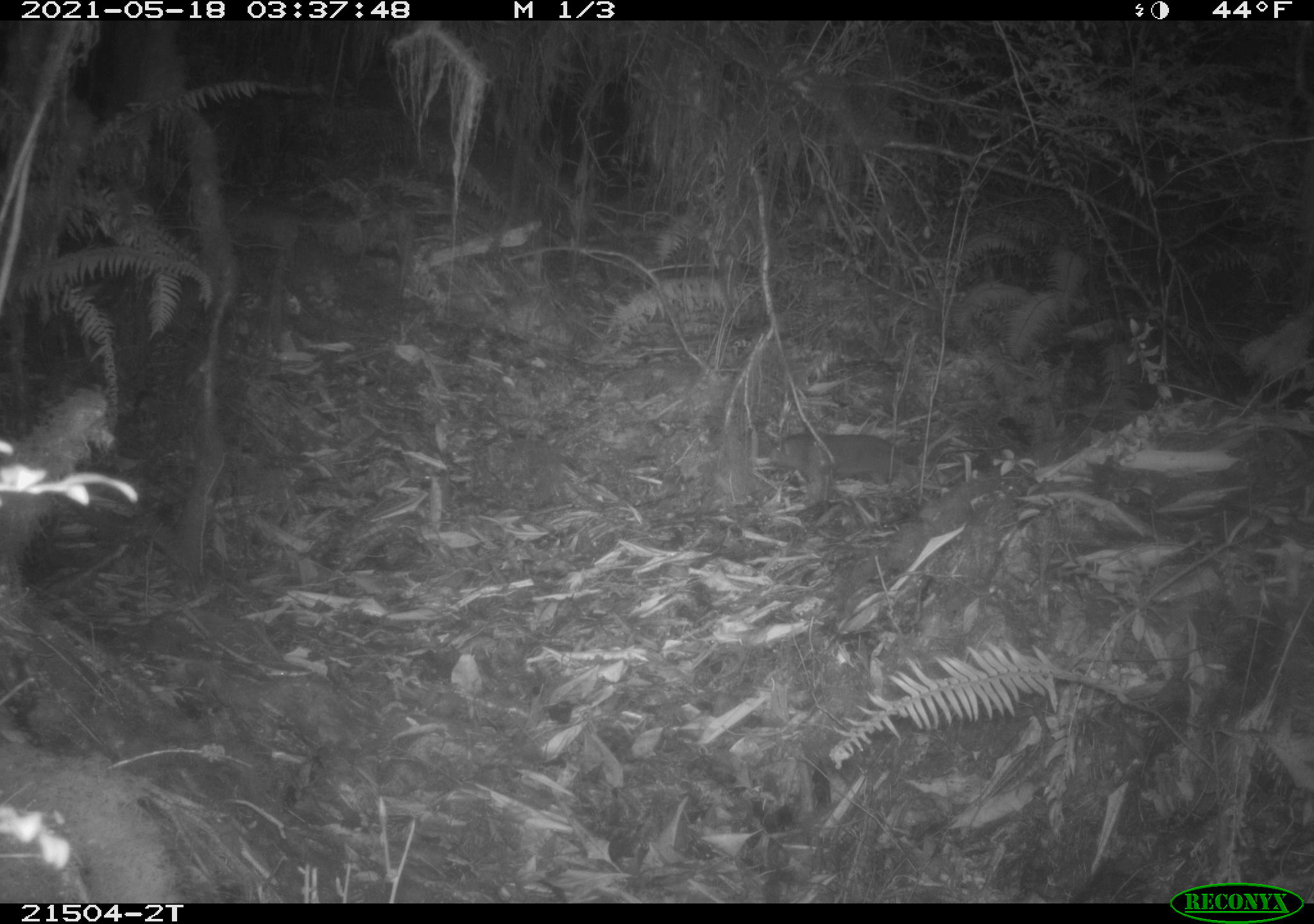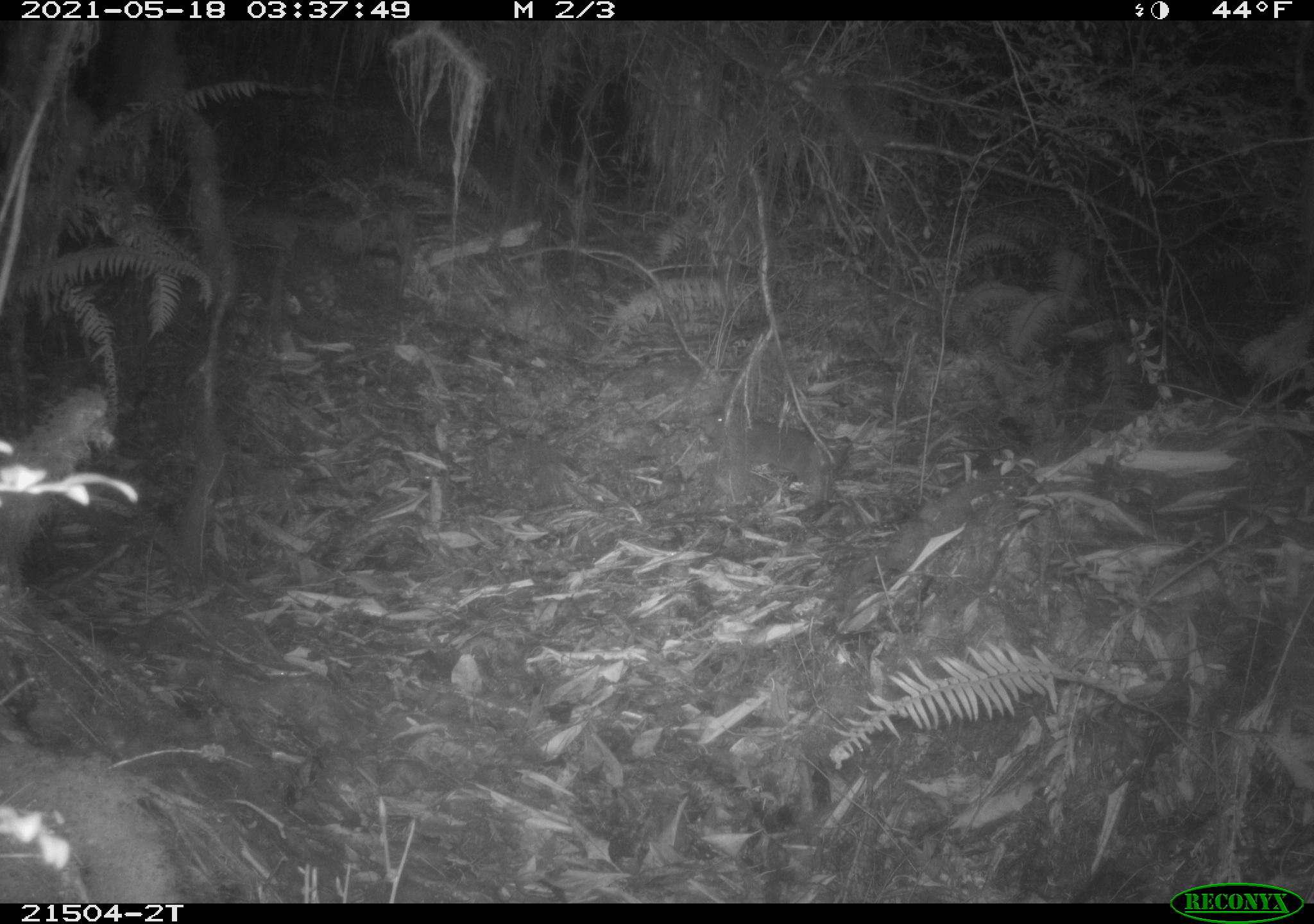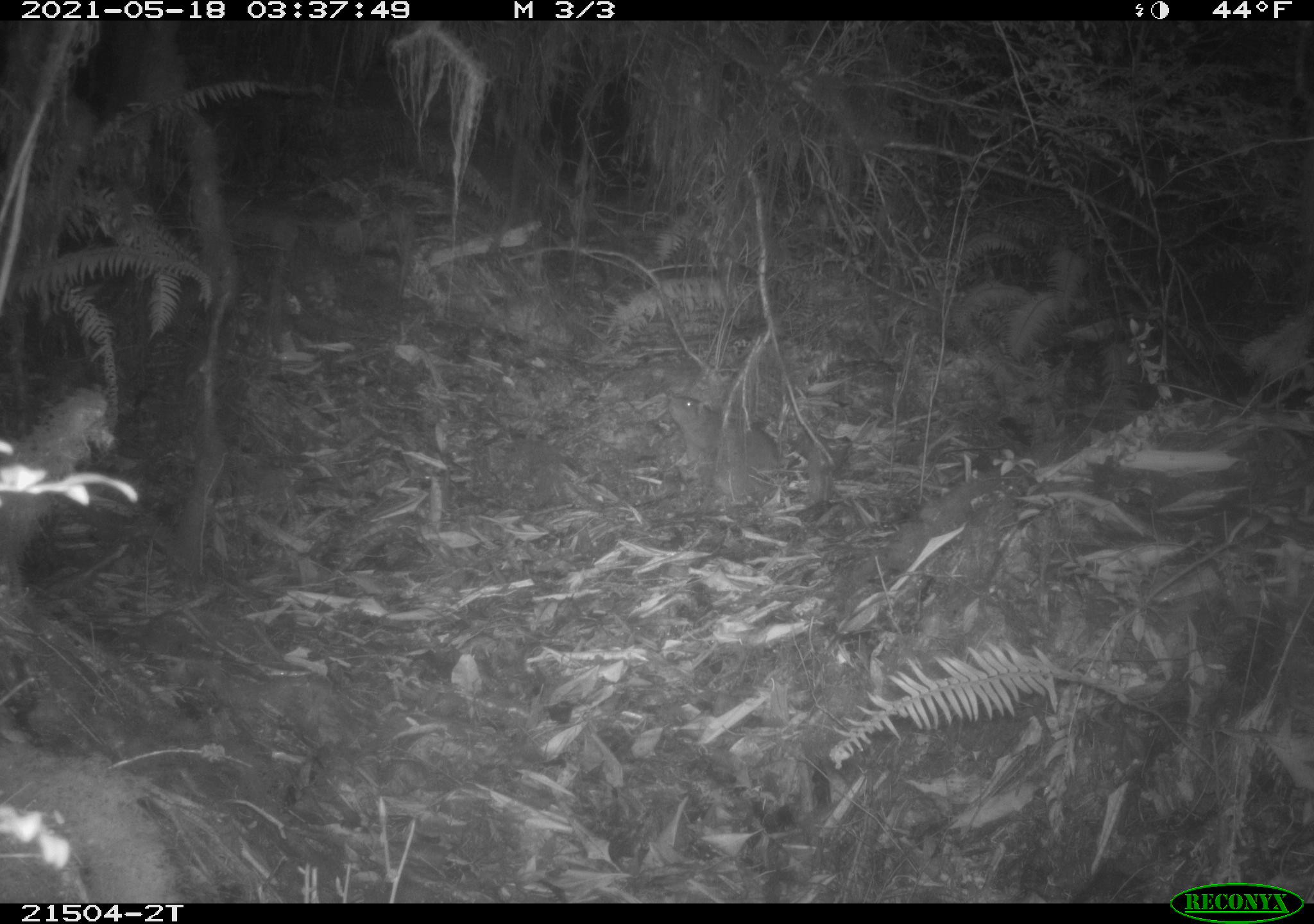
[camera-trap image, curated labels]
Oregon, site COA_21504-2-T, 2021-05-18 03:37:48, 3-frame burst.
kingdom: Animalia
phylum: Chordata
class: Mammalia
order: Rodentia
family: Aplodontiidae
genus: Aplodontia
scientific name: Aplodontia rufa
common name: mountain beaver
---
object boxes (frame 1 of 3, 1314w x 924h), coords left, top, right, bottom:
mountain beaver: 761, 429, 917, 503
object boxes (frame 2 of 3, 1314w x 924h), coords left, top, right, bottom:
mountain beaver: 696, 402, 858, 507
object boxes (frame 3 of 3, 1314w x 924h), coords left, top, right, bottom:
mountain beaver: 662, 385, 793, 493